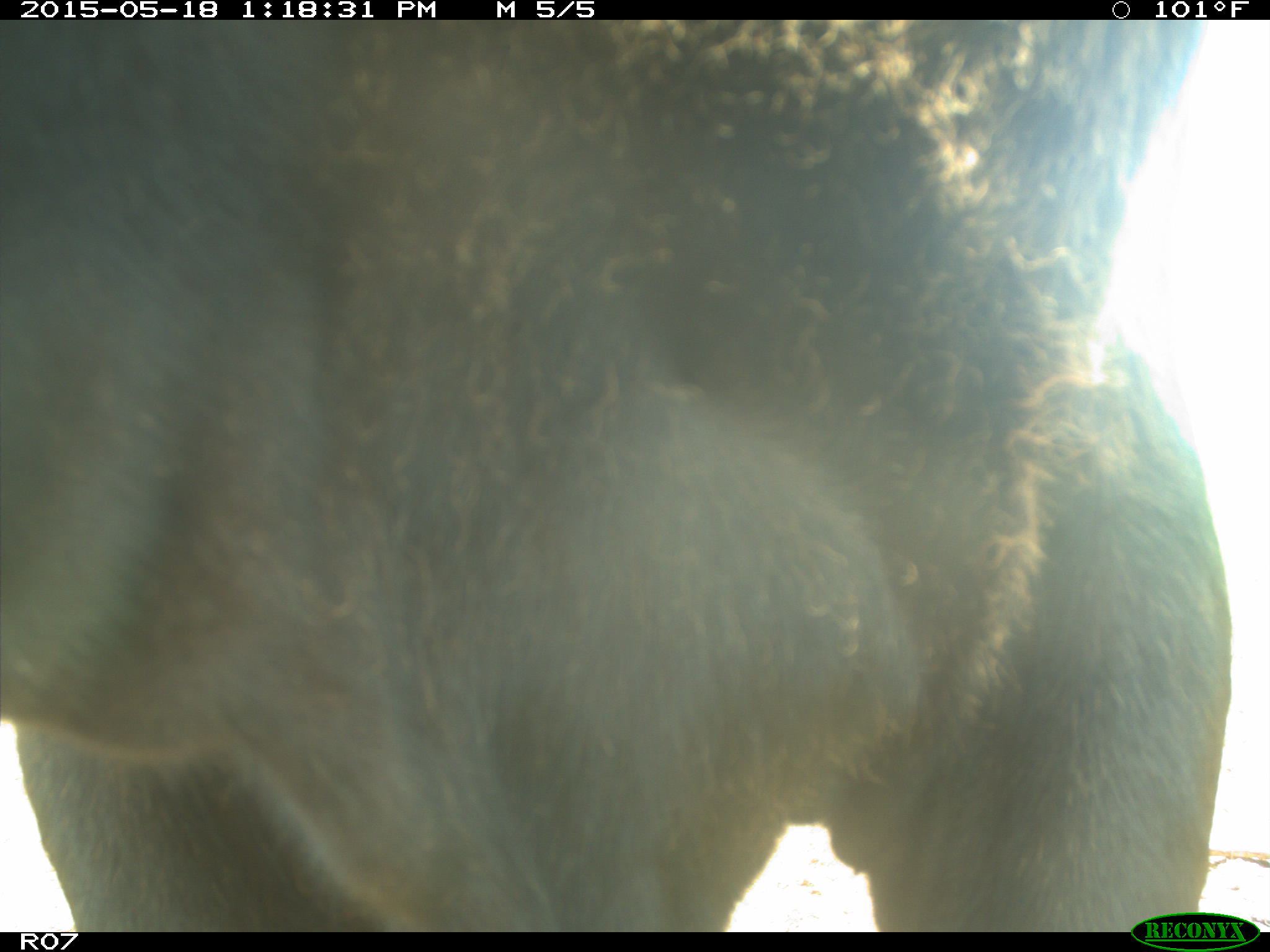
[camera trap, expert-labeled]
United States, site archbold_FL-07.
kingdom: Animalia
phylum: Chordata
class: Mammalia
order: Artiodactyla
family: Bovidae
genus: Bos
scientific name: Bos taurus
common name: domestic cow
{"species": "Bos taurus (domestic cow)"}